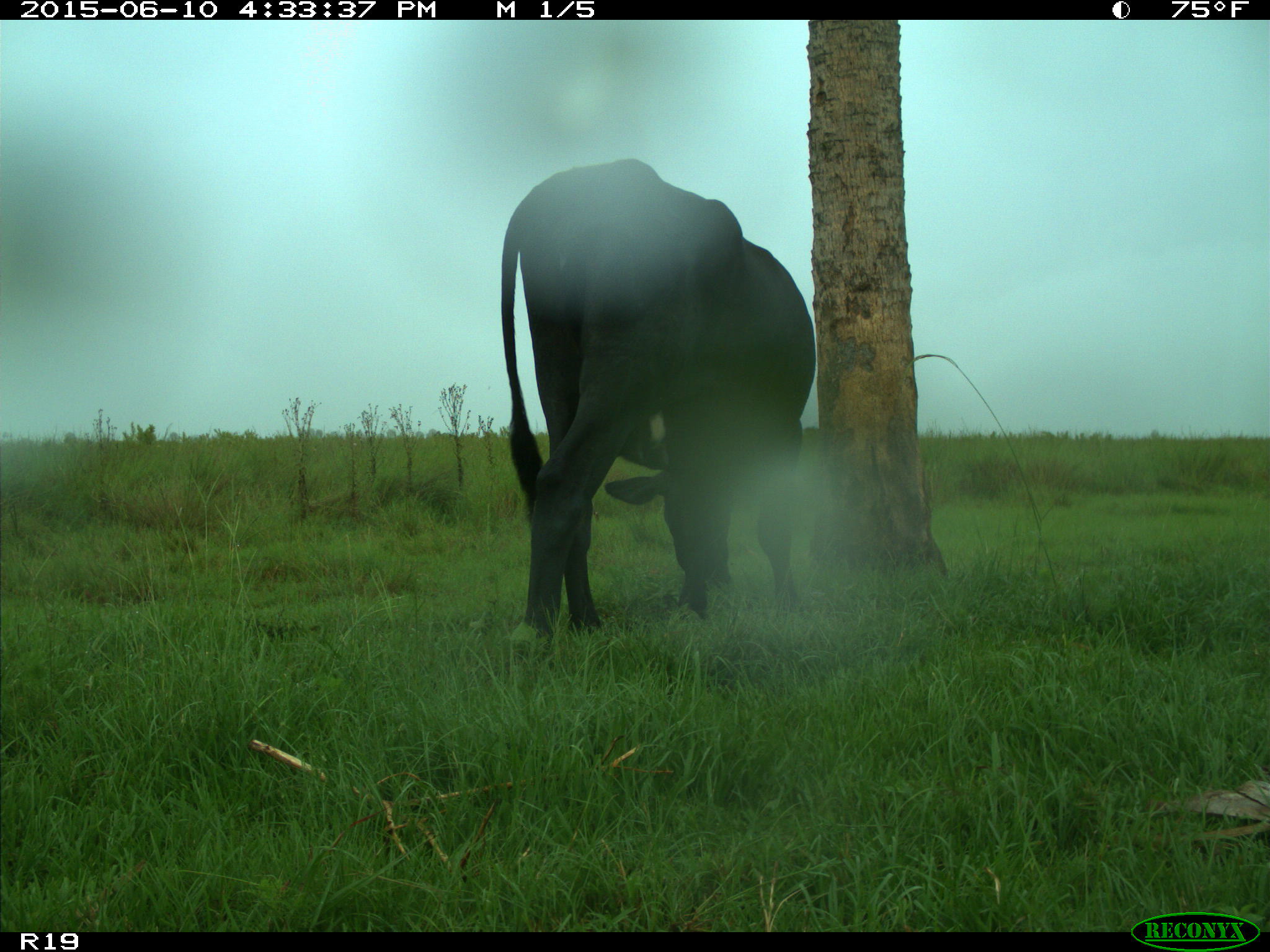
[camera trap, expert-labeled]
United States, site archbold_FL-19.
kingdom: Animalia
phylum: Chordata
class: Mammalia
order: Artiodactyla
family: Bovidae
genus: Bos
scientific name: Bos taurus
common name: domestic cow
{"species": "Bos taurus (domestic cow)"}